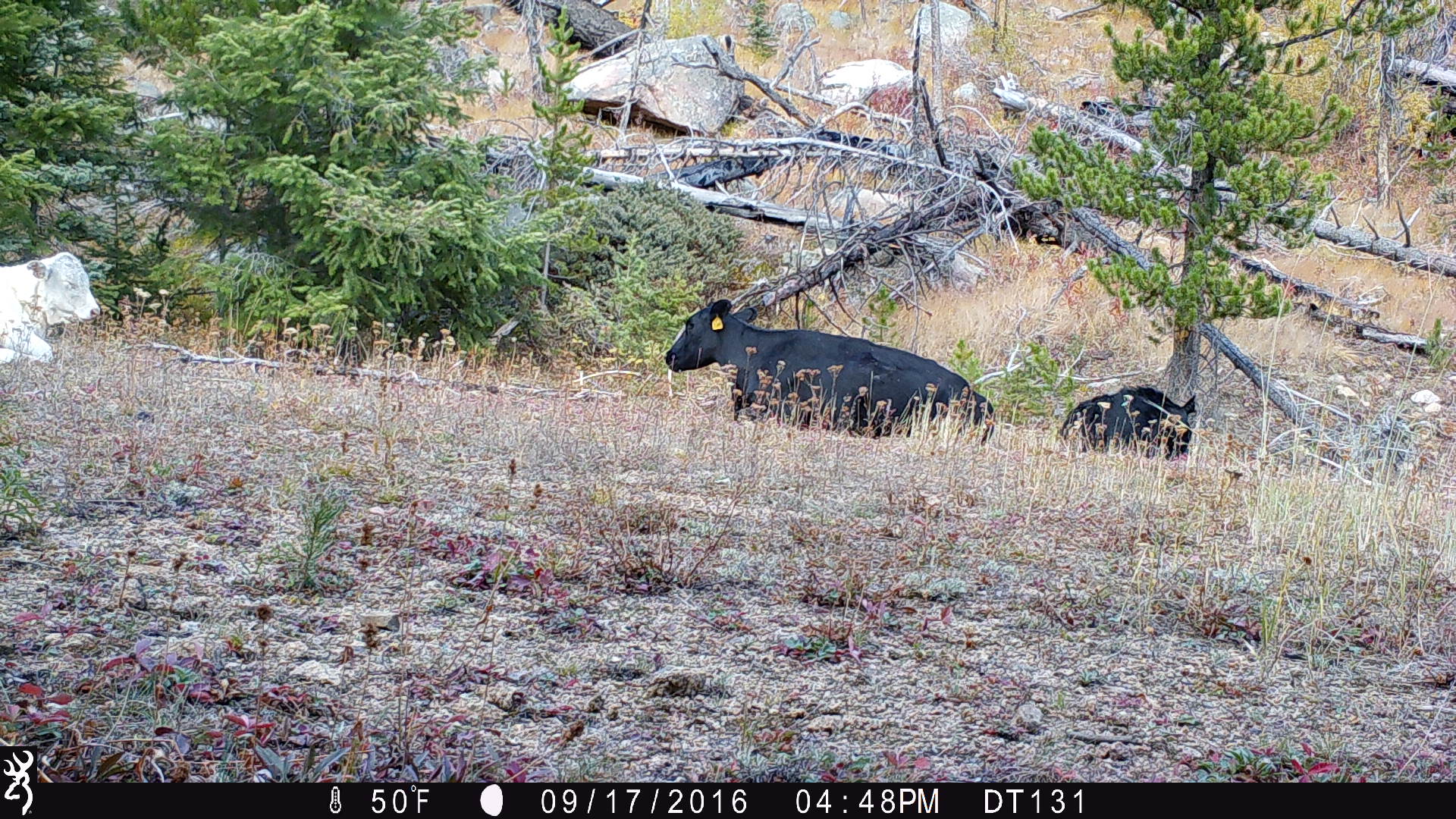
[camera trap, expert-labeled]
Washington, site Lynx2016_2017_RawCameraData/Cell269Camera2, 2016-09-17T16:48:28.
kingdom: Animalia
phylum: Chordata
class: Mammalia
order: Artiodactyla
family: Bovidae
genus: Bos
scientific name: Bos taurus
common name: domestic cattle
Domestic cattle (Bos taurus). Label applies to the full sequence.